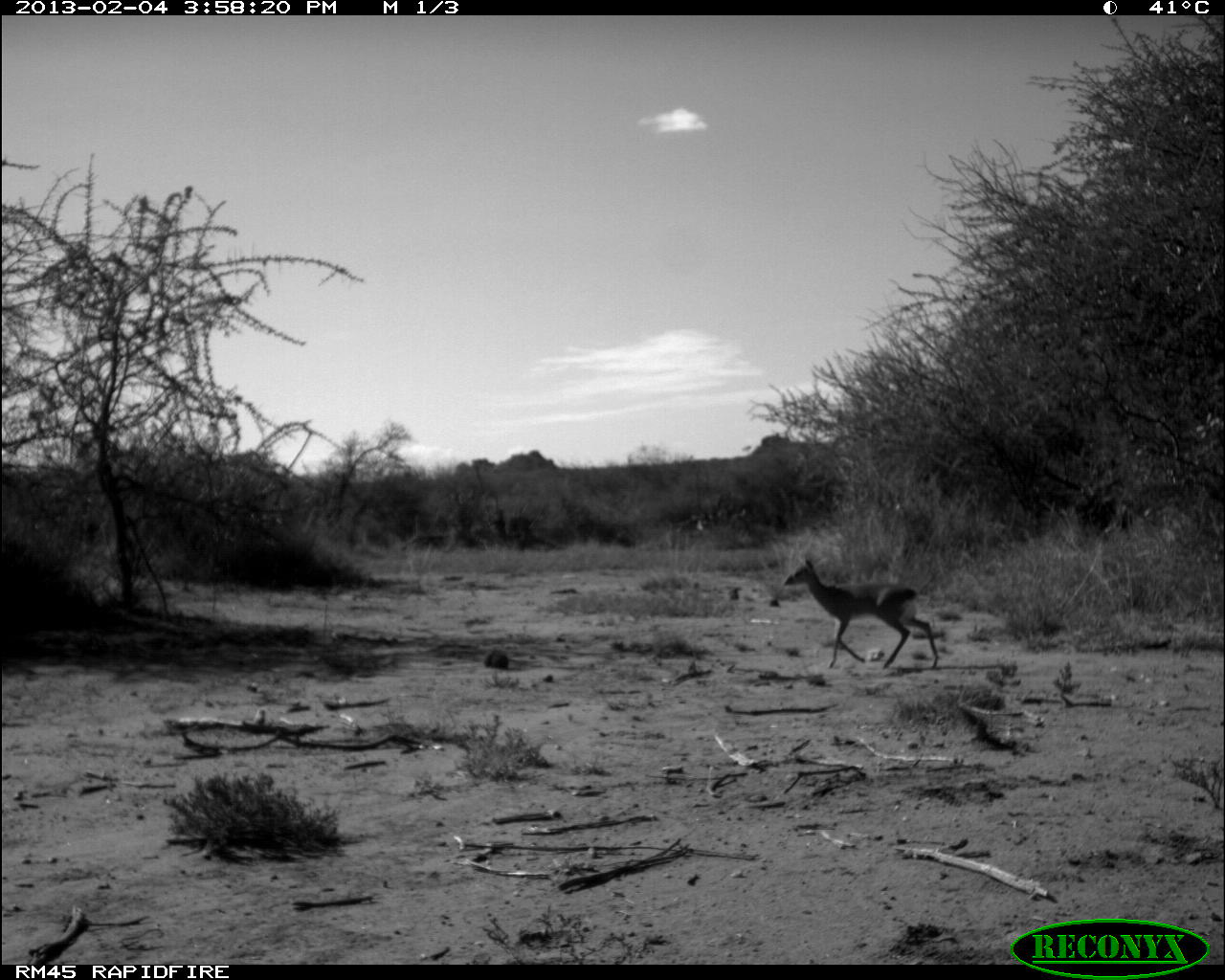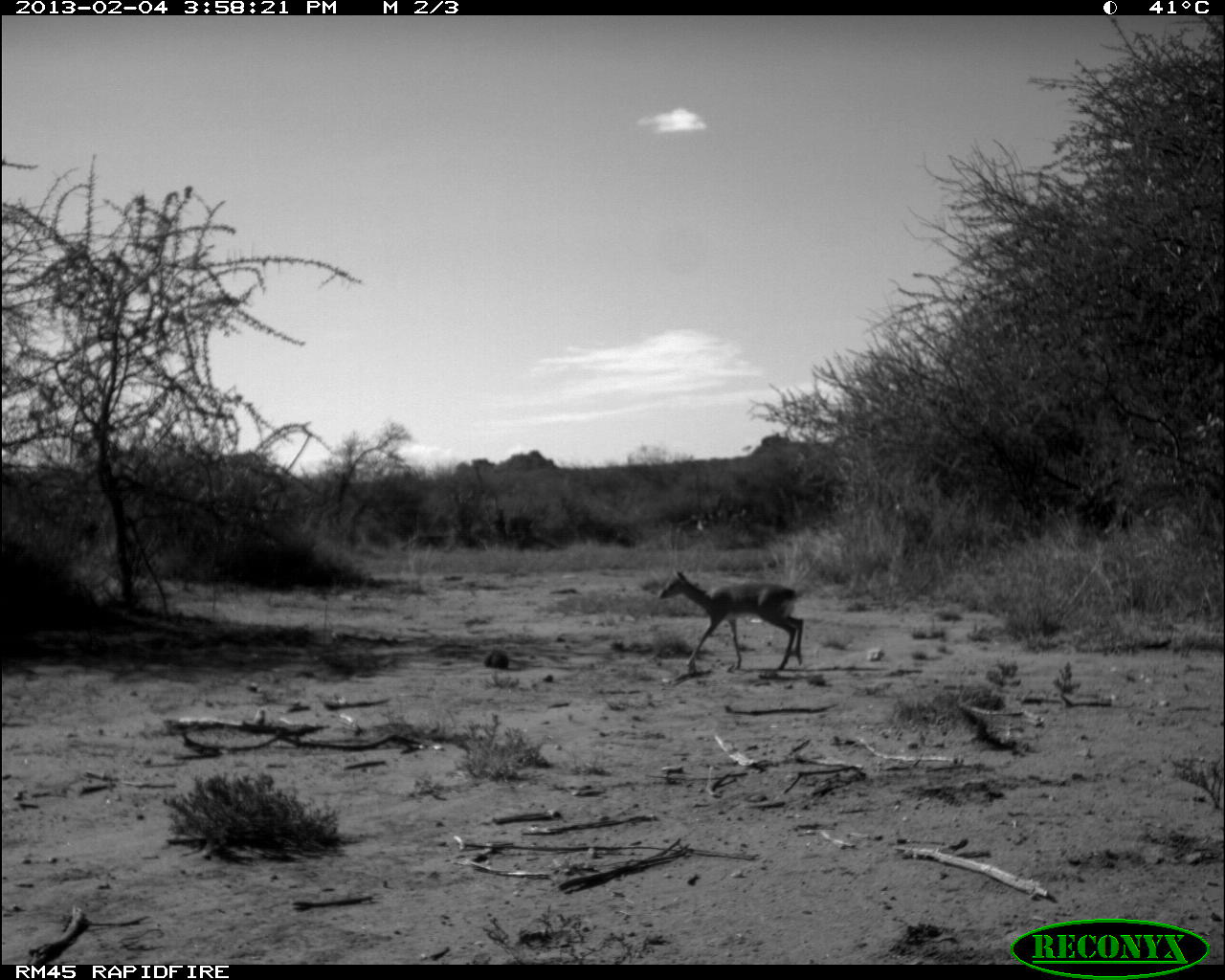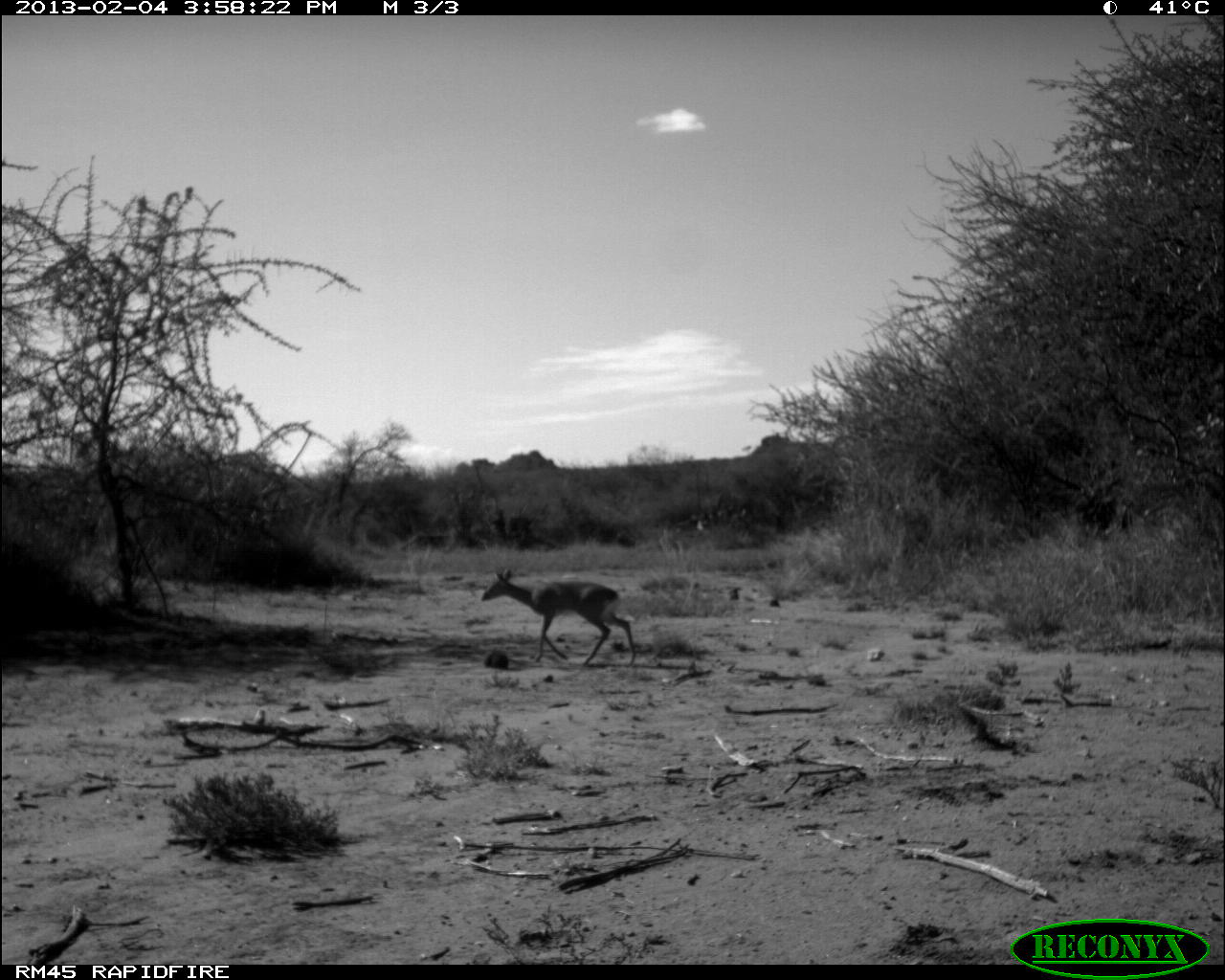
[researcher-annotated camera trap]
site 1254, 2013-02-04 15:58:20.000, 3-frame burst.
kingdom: Animalia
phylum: Chordata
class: Mammalia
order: Artiodactyla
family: Bovidae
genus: Madoqua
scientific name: Madoqua guentheri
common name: günther's dik-dik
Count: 1.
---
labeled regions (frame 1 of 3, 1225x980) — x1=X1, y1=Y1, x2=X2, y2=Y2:
madoqua guentheri: x1=782, y1=556, x2=938, y2=670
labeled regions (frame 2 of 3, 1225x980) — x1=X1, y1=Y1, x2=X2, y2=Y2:
madoqua guentheri: x1=657, y1=568, x2=804, y2=677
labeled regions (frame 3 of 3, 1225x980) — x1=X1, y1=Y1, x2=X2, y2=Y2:
madoqua guentheri: x1=480, y1=568, x2=636, y2=668